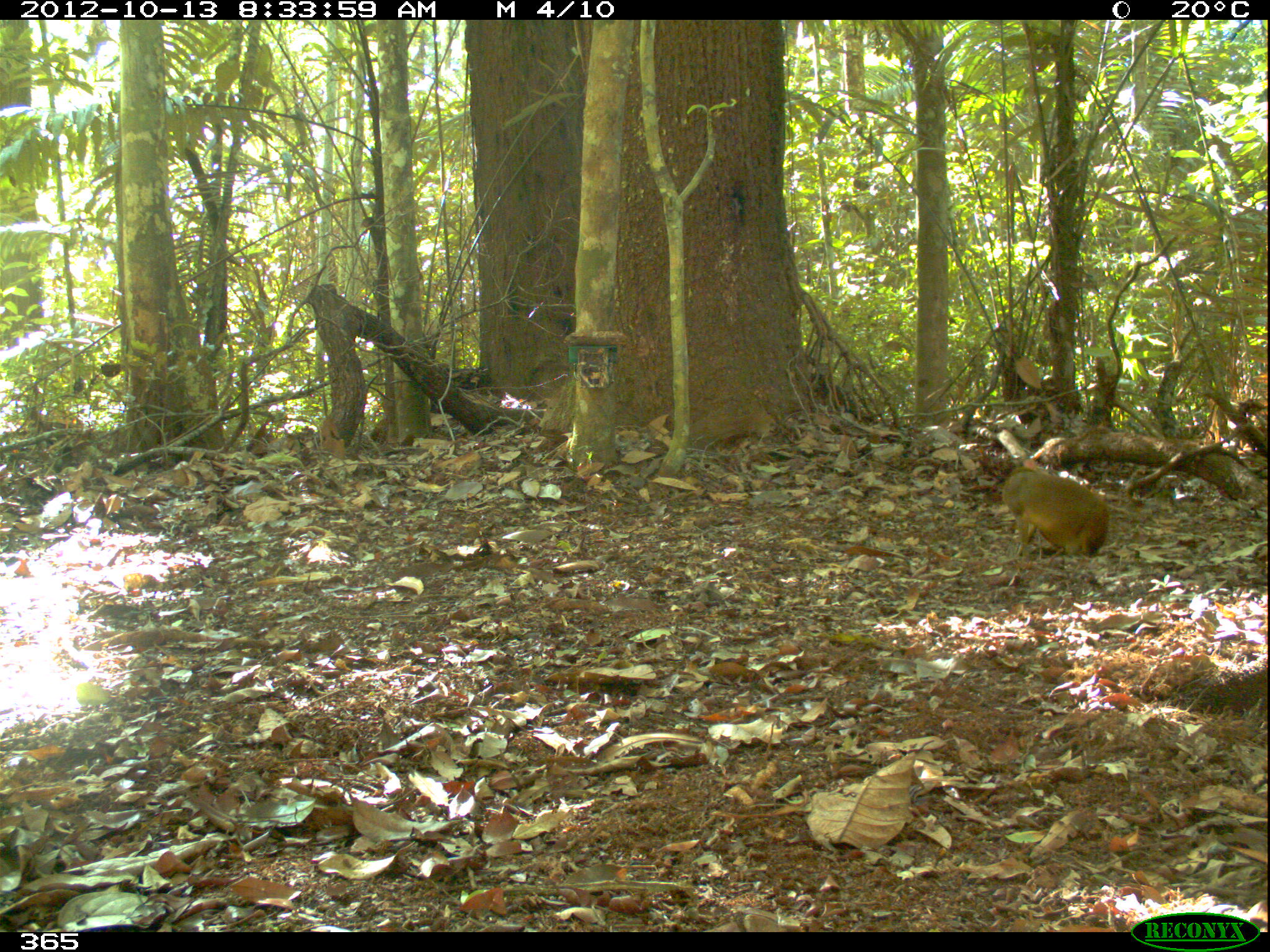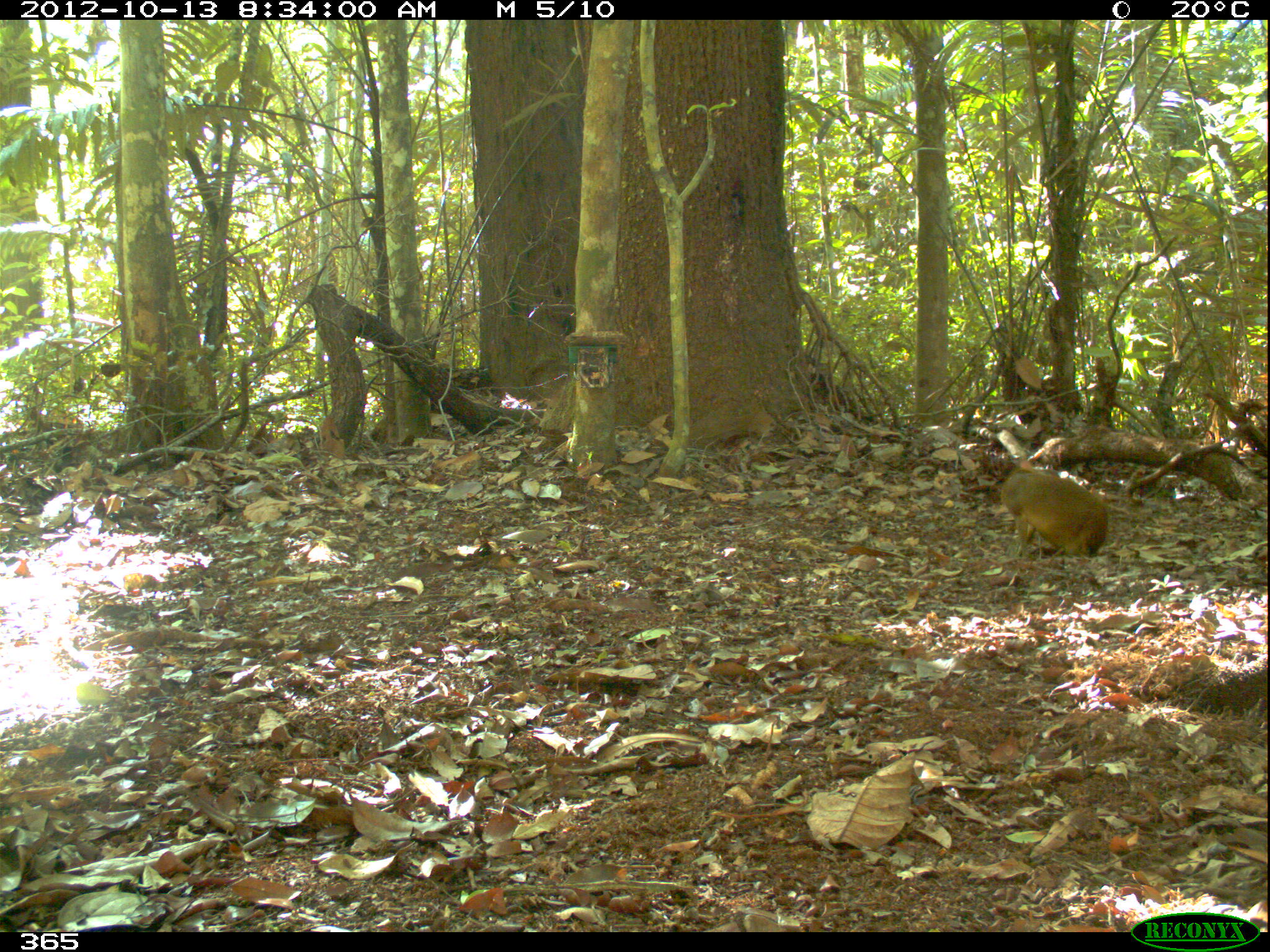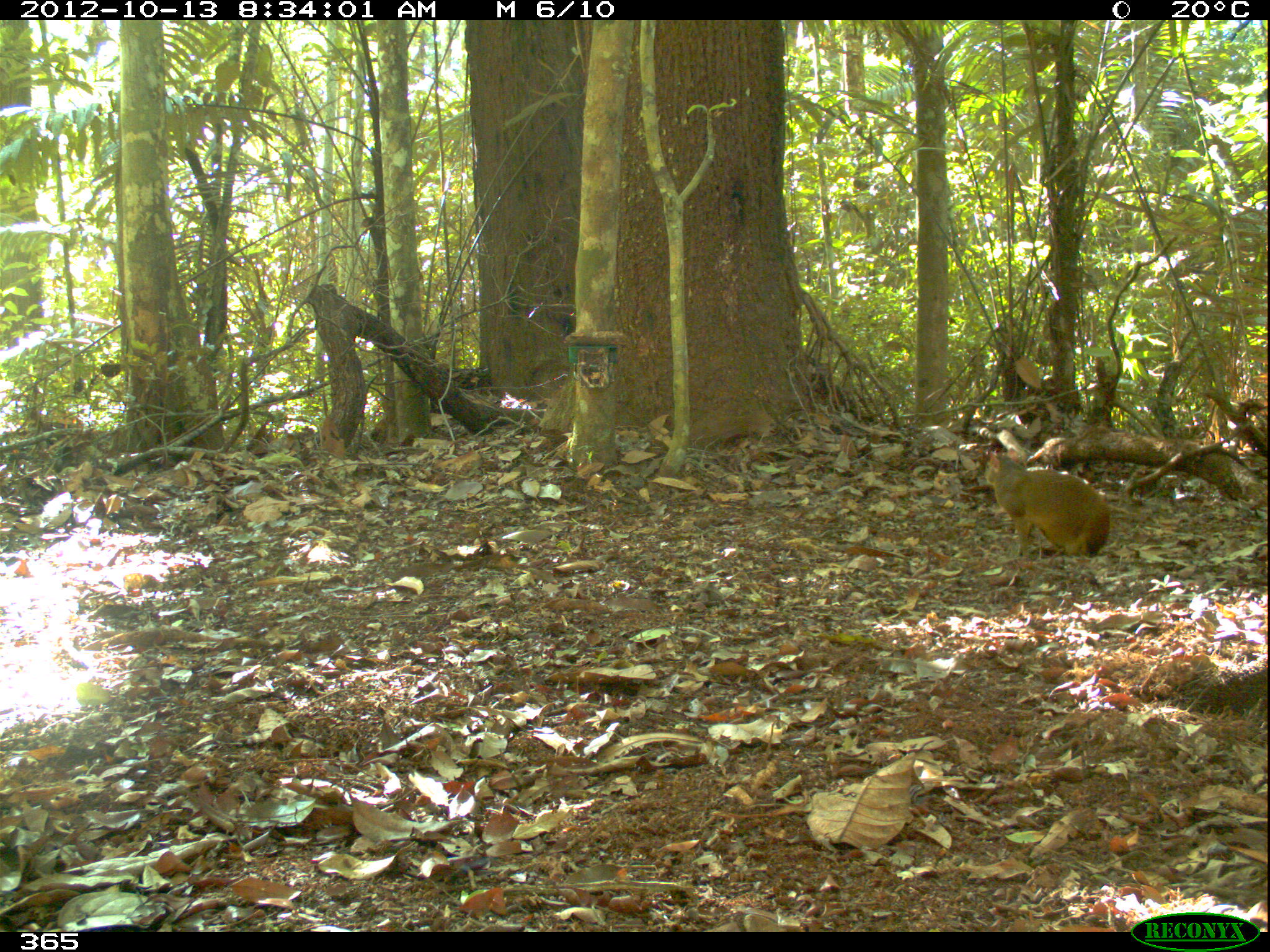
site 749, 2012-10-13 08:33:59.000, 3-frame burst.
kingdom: Animalia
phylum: Chordata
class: Mammalia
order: Rodentia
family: Dasyproctidae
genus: Dasyprocta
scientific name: Dasyprocta punctata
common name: central american agouti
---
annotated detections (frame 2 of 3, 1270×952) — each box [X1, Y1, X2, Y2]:
dasyprocta punctata: [999, 460, 1109, 557]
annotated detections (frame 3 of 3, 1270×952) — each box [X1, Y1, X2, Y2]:
dasyprocta punctata: [984, 446, 1111, 557]